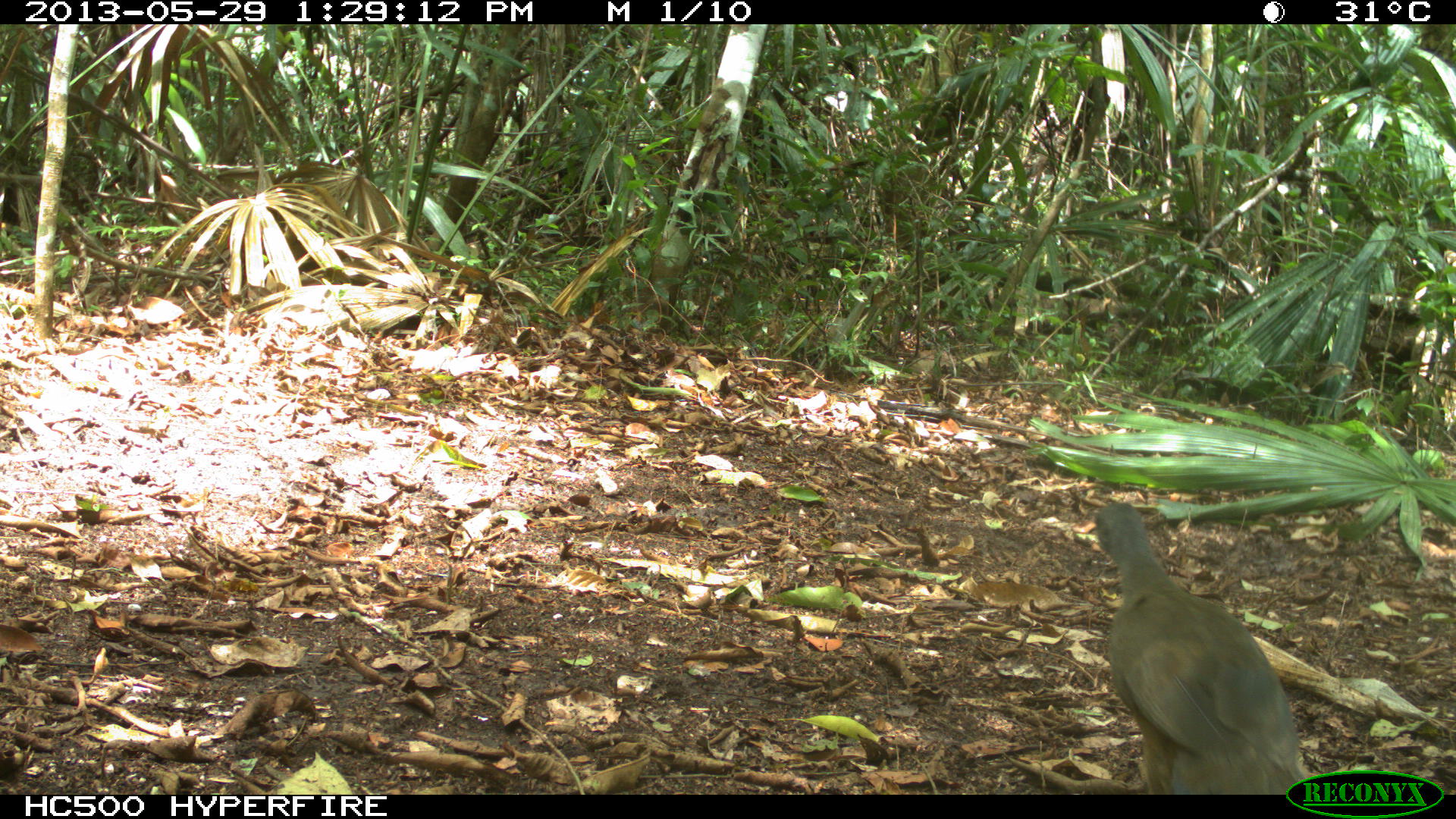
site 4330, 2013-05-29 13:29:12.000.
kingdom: Animalia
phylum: Chordata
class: Aves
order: Galliformes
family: Cracidae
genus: Ortalis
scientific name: Ortalis vetula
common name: plain chachalaca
Ortalis vetula (plain chachalaca), count 3.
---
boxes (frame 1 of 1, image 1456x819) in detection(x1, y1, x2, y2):
ortalis vetula: detection(1090, 500, 1310, 795)